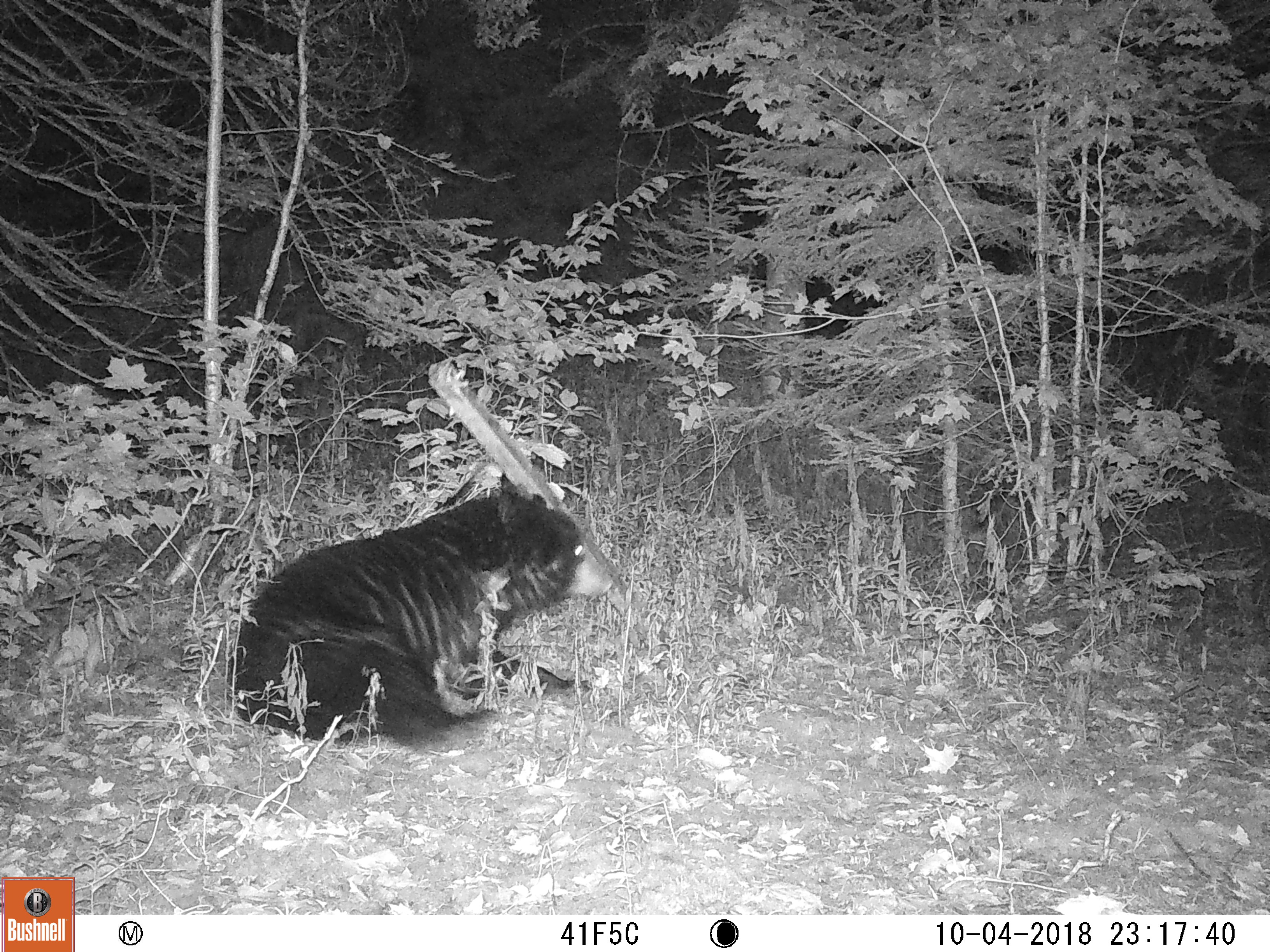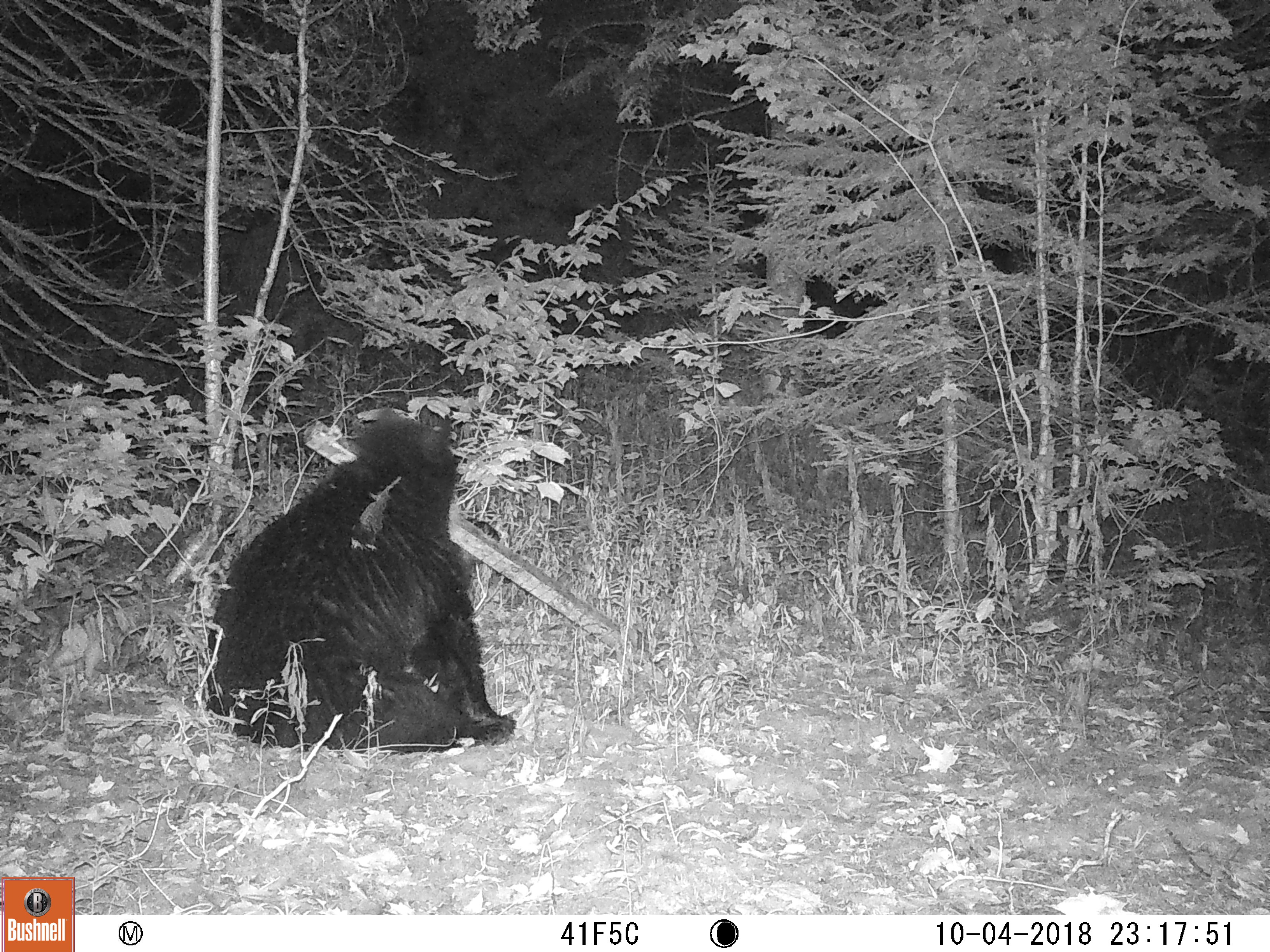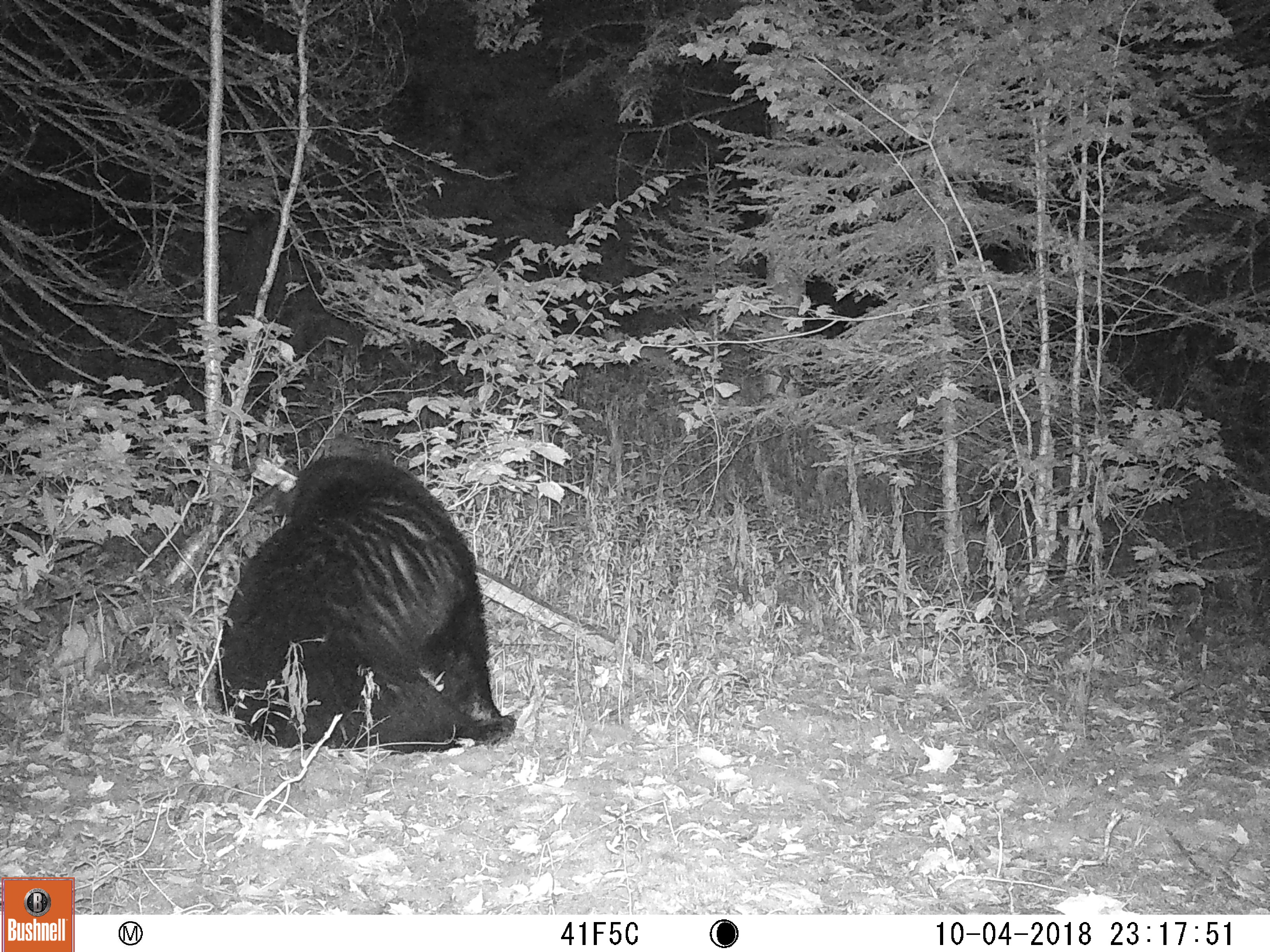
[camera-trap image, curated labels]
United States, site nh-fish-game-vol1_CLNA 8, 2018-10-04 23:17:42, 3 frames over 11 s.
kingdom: Animalia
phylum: Chordata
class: Mammalia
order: Carnivora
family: Ursidae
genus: Ursus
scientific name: Ursus americanus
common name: black bear